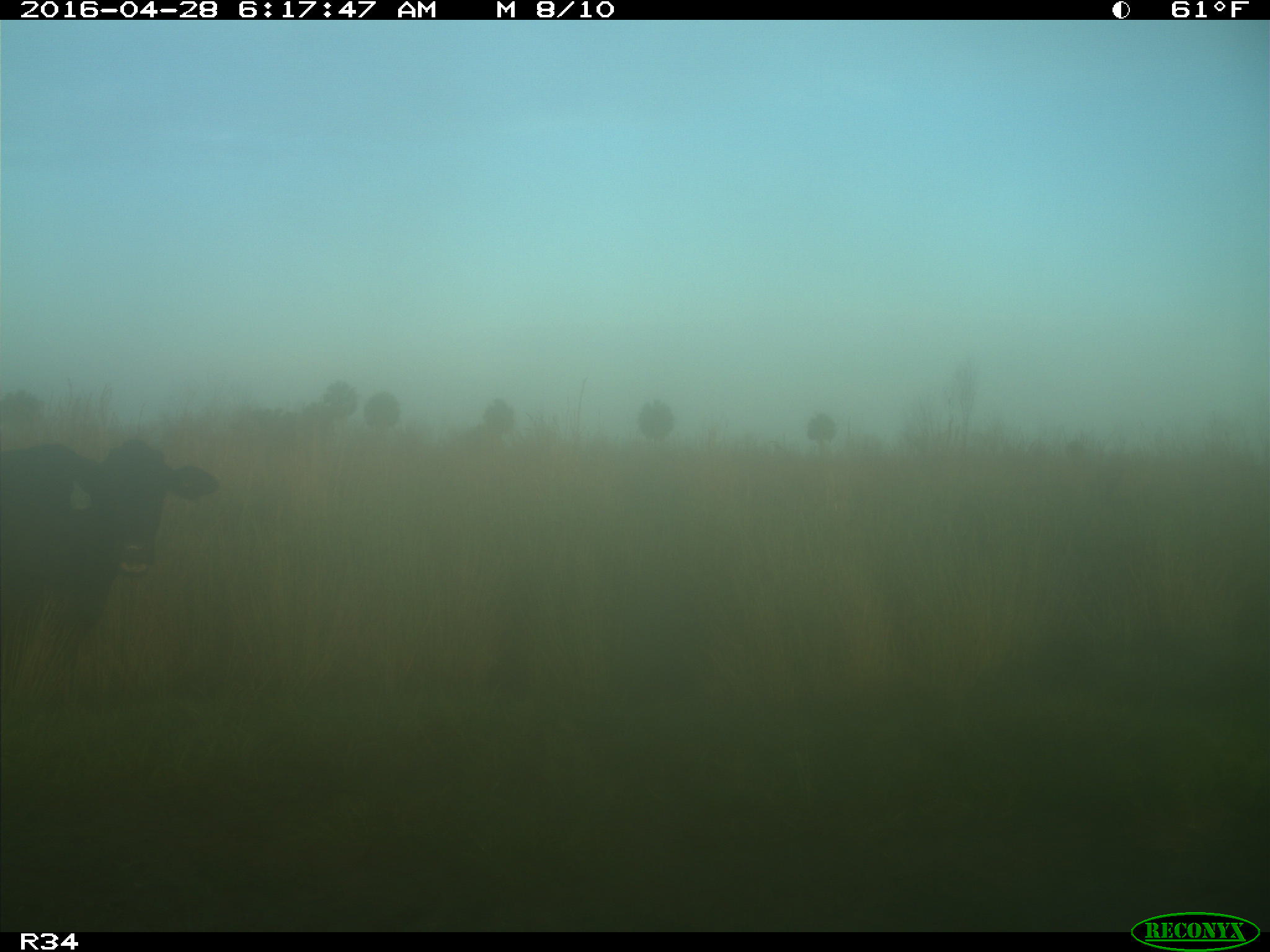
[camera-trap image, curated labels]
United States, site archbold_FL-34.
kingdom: Animalia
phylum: Chordata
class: Mammalia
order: Artiodactyla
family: Bovidae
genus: Bos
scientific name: Bos taurus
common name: domestic cow